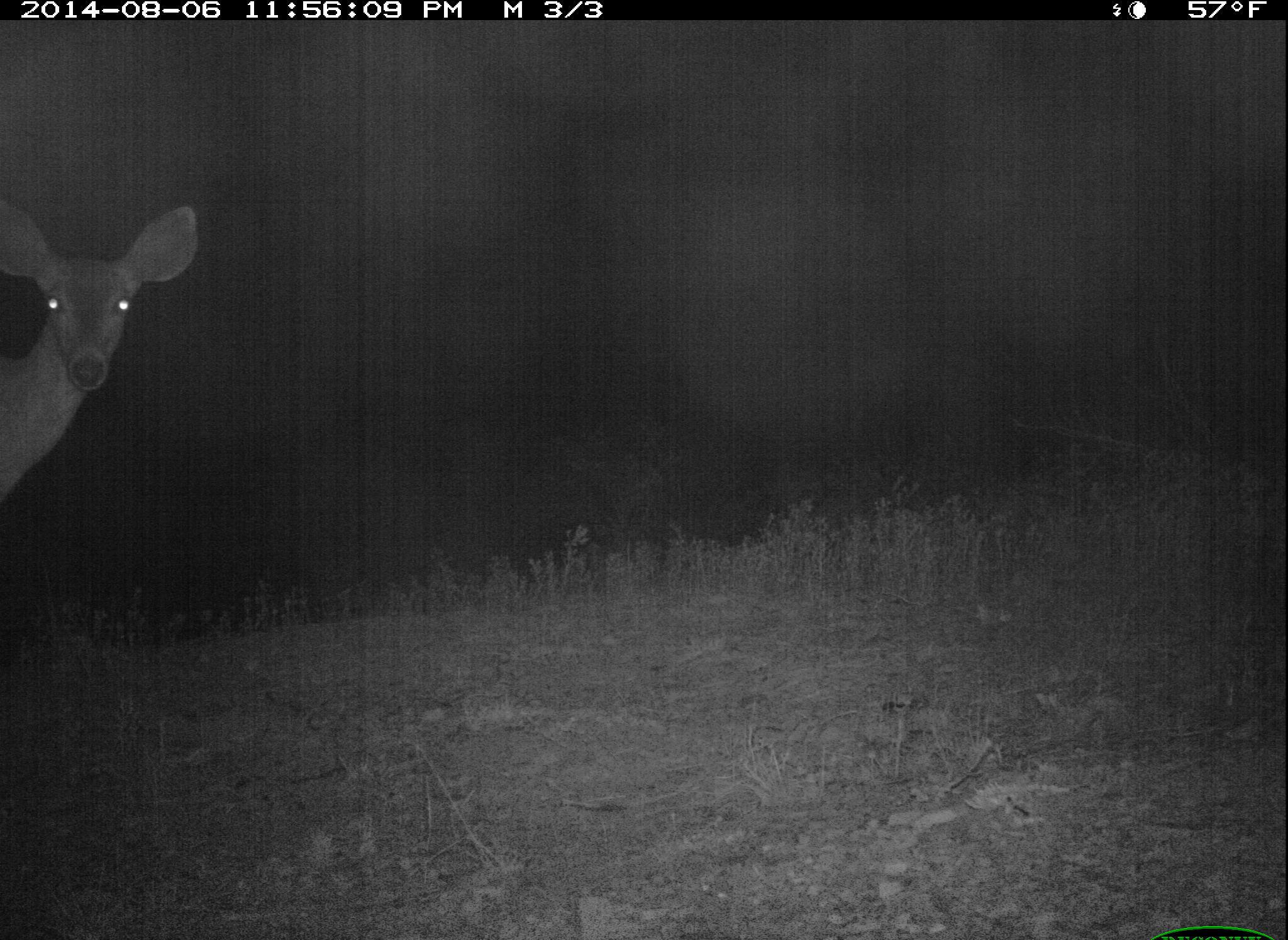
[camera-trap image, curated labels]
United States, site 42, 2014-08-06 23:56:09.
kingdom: Animalia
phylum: Chordata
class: Mammalia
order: Artiodactyla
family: Cervidae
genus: Odocoileus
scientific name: Odocoileus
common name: deer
Deer (Odocoileus).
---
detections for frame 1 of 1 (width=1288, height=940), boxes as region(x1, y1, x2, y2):
deer: region(0, 182, 198, 520)